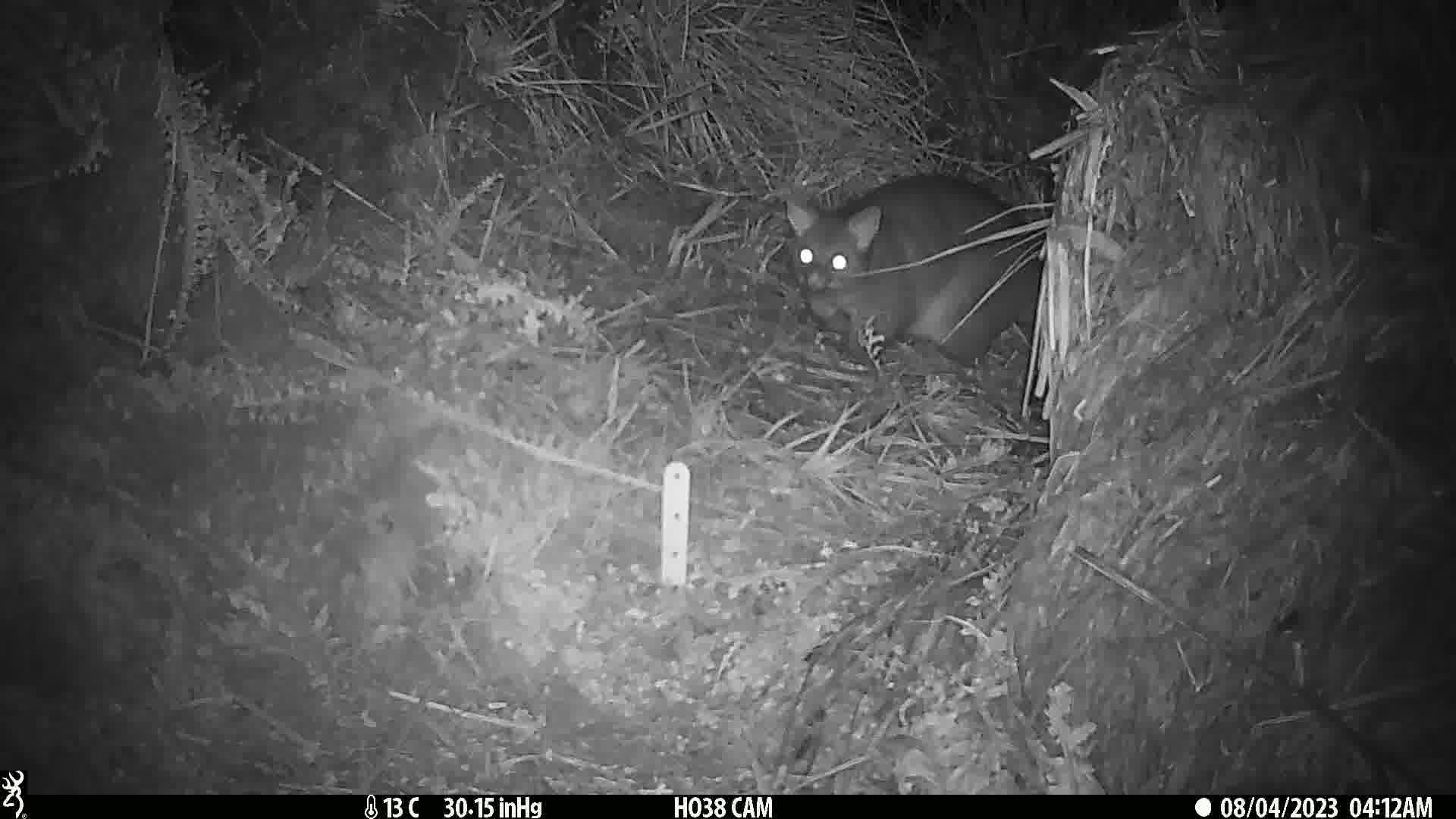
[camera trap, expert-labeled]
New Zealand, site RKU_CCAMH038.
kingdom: Animalia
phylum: Chordata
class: Mammalia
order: Diprotodontia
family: Phalangeridae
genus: Trichosurus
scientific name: Trichosurus vulpecula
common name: common brushtail possum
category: possum